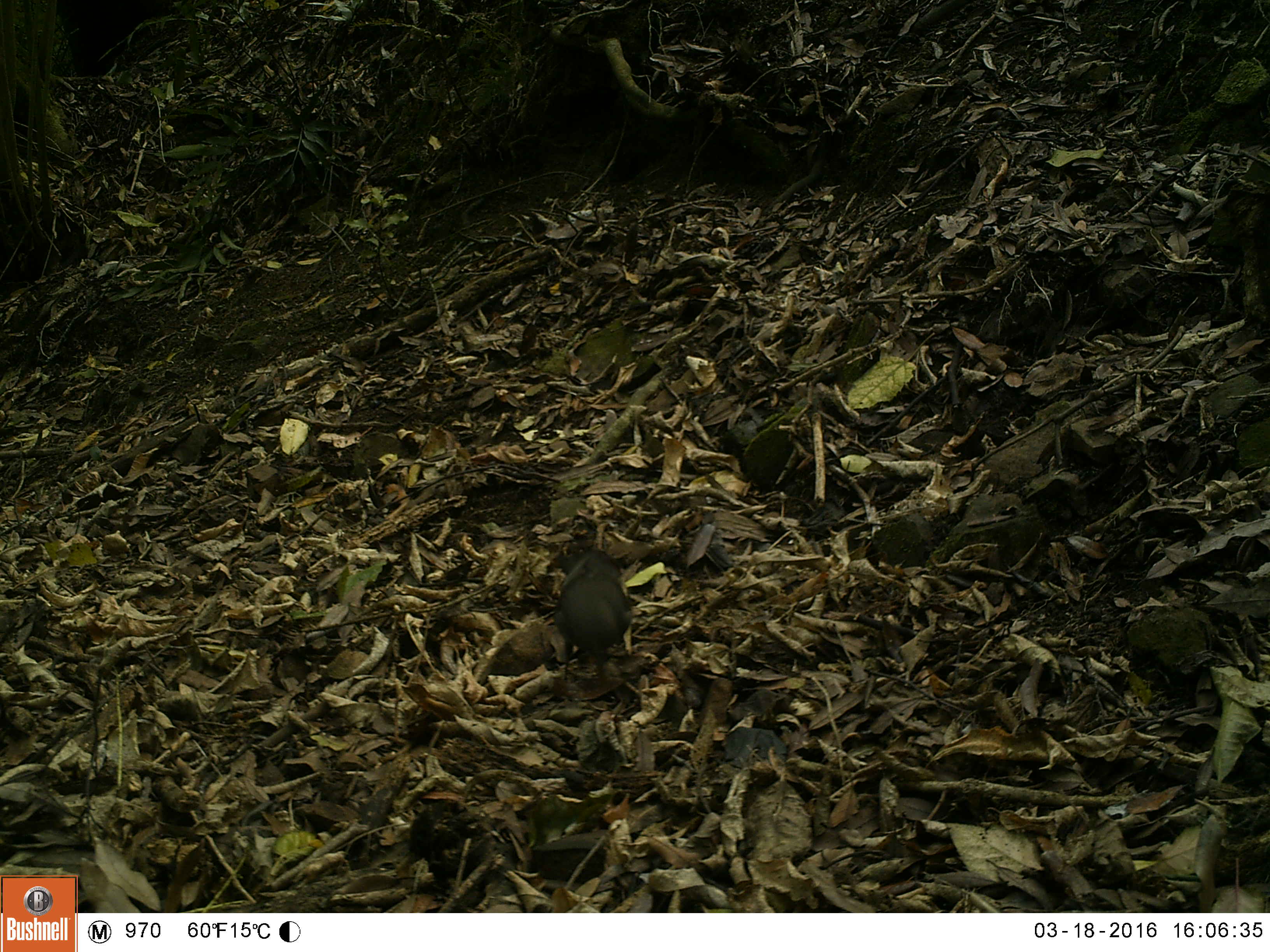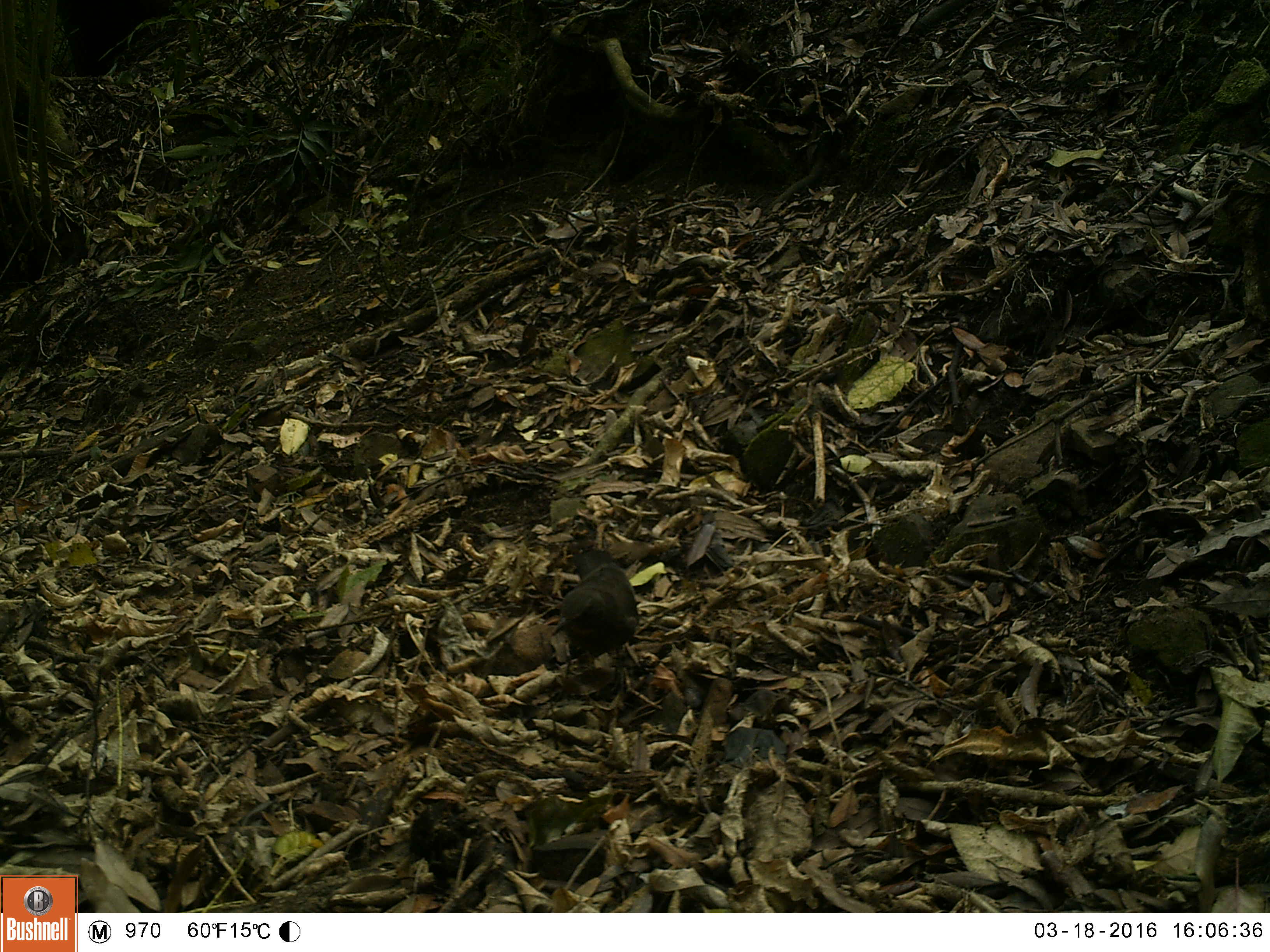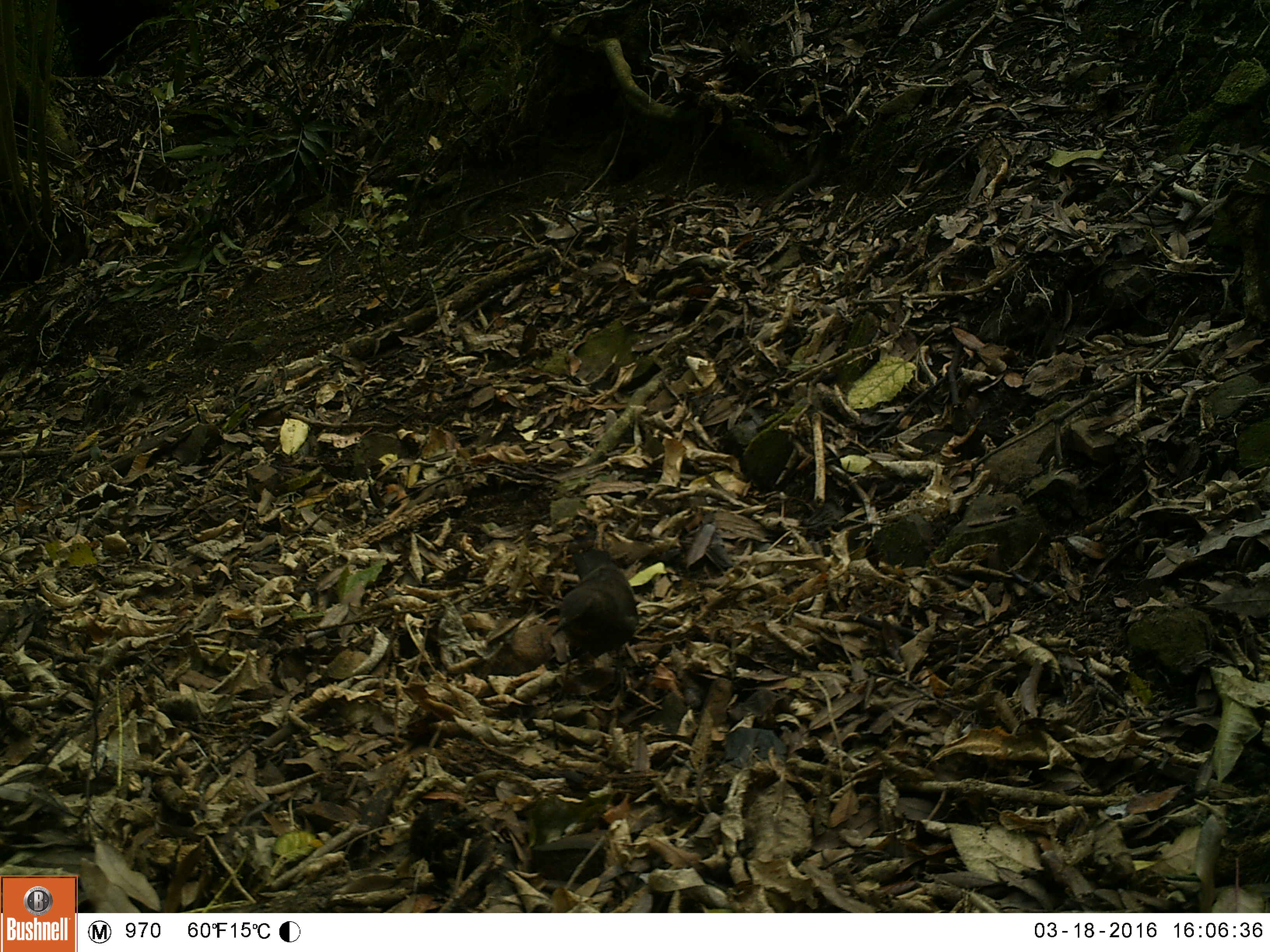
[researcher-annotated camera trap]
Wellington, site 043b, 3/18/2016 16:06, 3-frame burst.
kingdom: Animalia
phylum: Chordata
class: Aves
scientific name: Aves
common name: bird